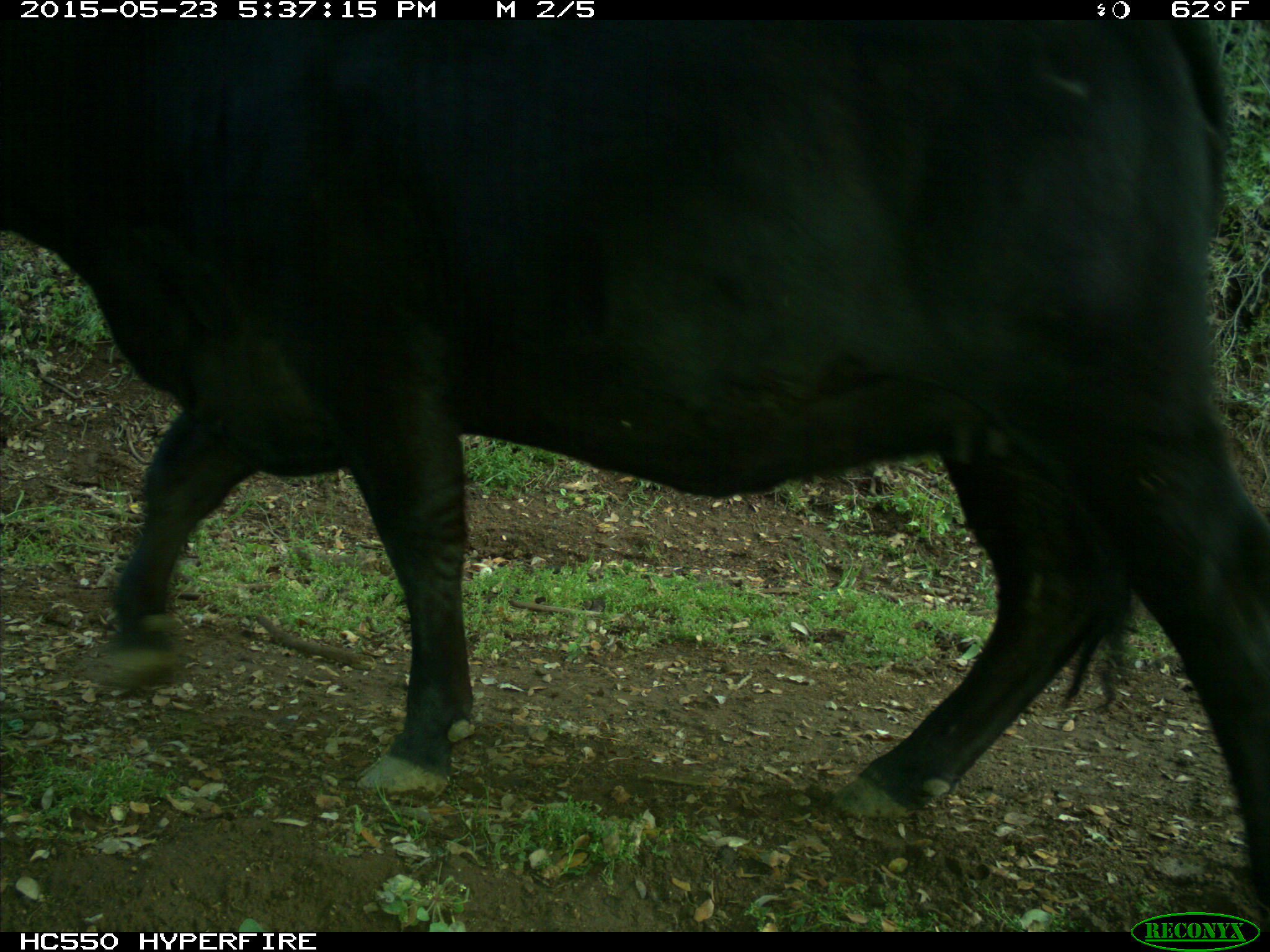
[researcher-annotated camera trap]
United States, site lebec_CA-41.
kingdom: Animalia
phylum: Chordata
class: Mammalia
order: Artiodactyla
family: Bovidae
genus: Bos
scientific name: Bos taurus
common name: domestic cow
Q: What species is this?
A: Bos taurus (domestic cow).